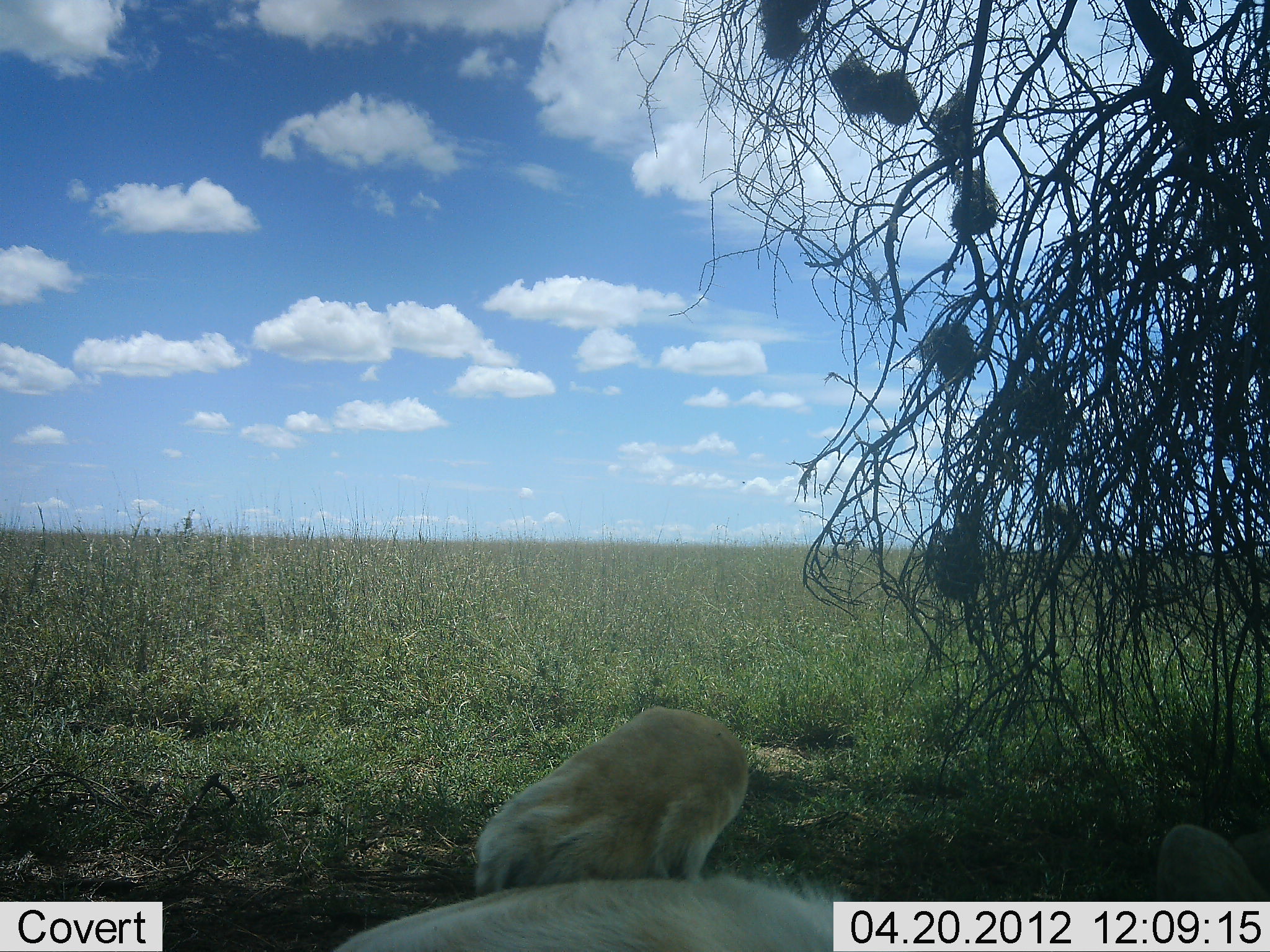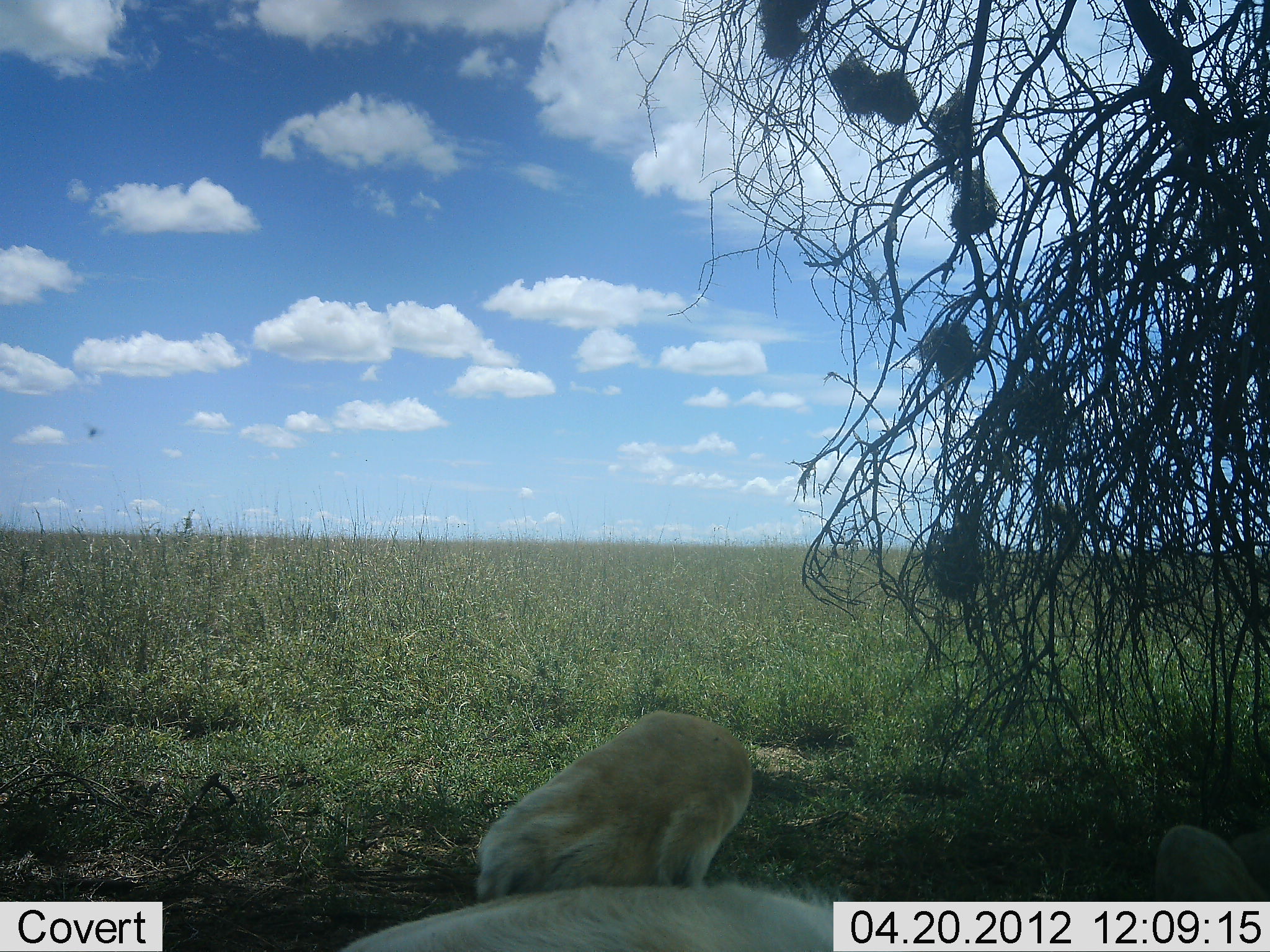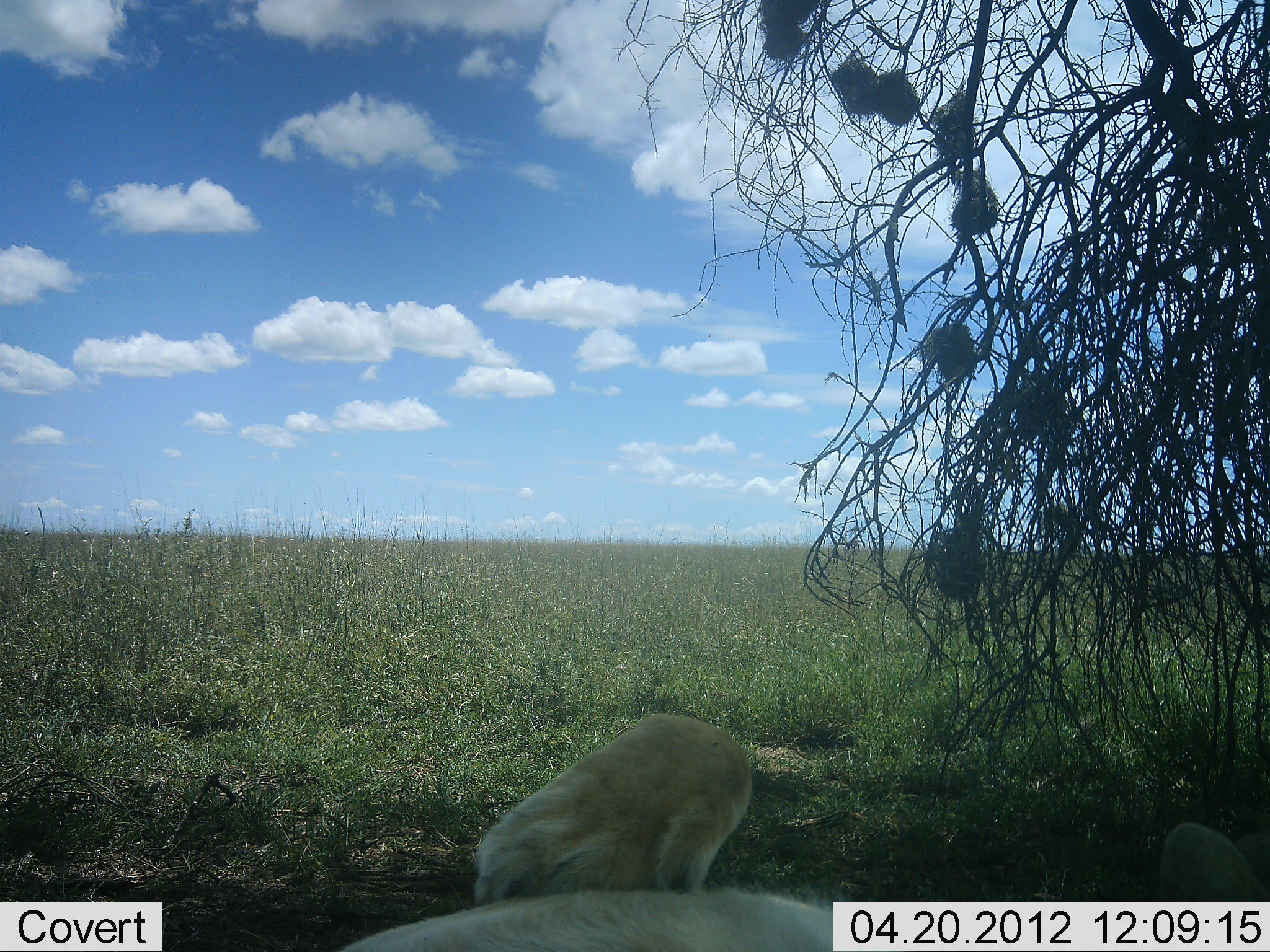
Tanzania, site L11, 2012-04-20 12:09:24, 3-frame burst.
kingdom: Animalia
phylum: Chordata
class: Mammalia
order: Carnivora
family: Felidae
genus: Panthera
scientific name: Panthera leo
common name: lion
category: lionfemale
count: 1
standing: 7%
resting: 79%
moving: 0%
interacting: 14%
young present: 0%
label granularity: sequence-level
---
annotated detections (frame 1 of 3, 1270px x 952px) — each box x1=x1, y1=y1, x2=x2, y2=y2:
animal: x1=473, y1=706, x2=753, y2=882; x1=317, y1=867, x2=884, y2=952; x1=1150, y1=820, x2=1269, y2=901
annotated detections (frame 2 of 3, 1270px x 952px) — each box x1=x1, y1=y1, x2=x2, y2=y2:
animal: x1=473, y1=712, x2=755, y2=891; x1=325, y1=883, x2=890, y2=952; x1=1151, y1=823, x2=1270, y2=902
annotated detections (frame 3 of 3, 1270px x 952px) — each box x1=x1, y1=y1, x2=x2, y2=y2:
animal: x1=470, y1=711, x2=757, y2=894; x1=335, y1=890, x2=865, y2=952; x1=1154, y1=820, x2=1270, y2=903